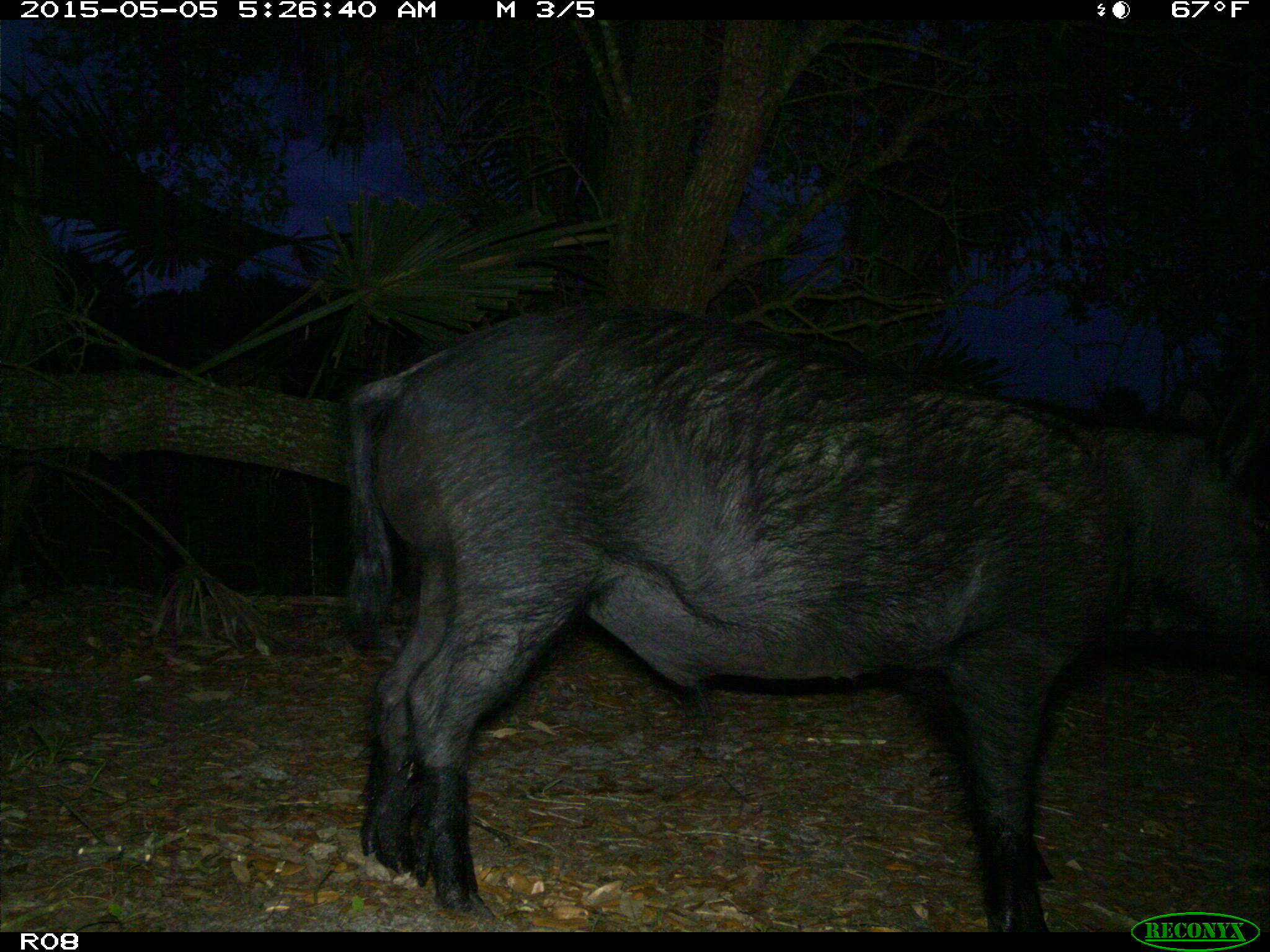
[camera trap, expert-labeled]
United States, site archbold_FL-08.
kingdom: Animalia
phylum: Chordata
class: Mammalia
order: Artiodactyla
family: Suidae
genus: Sus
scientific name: Sus scrofa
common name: wild boar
Sus scrofa (wild boar).